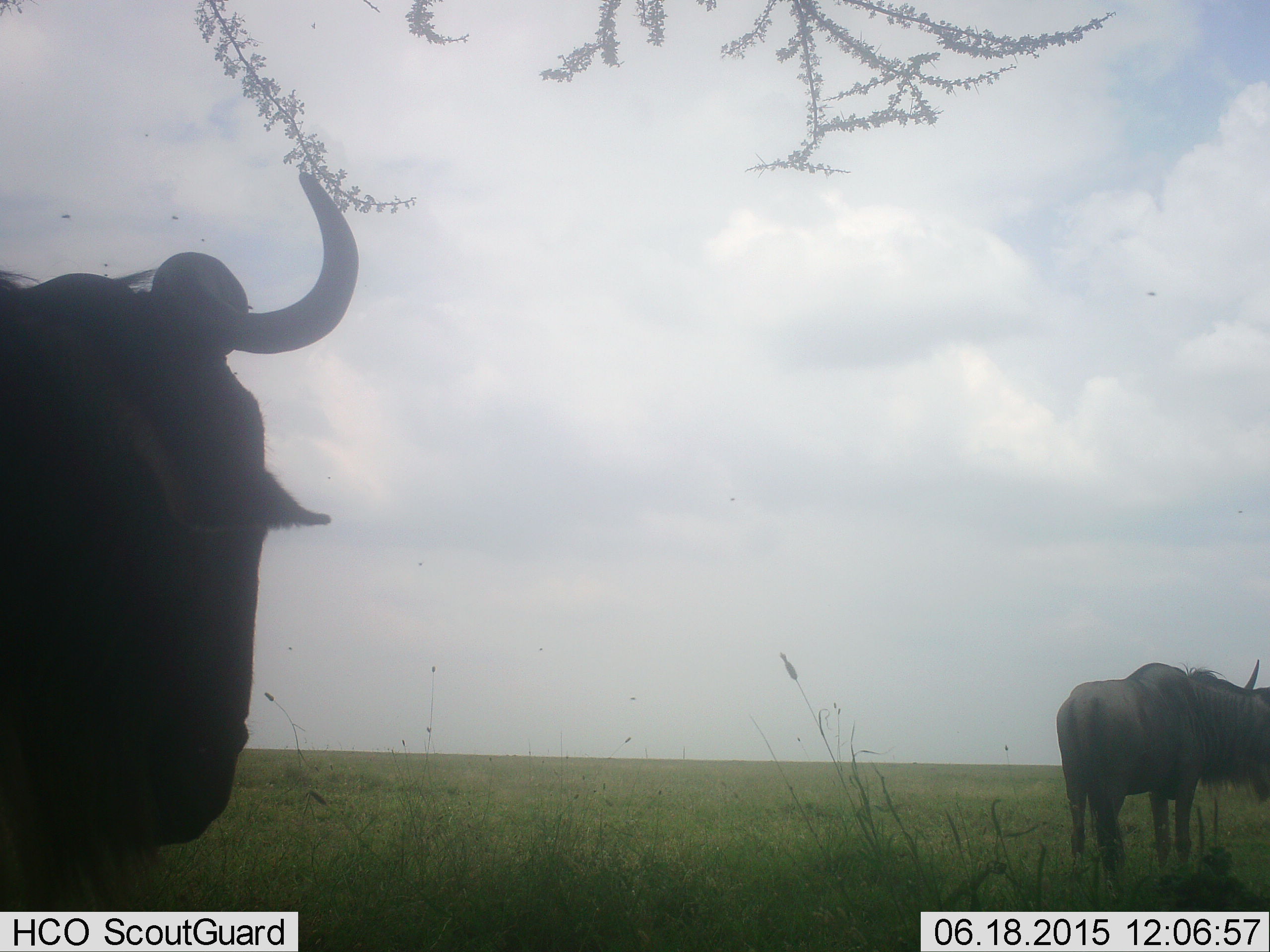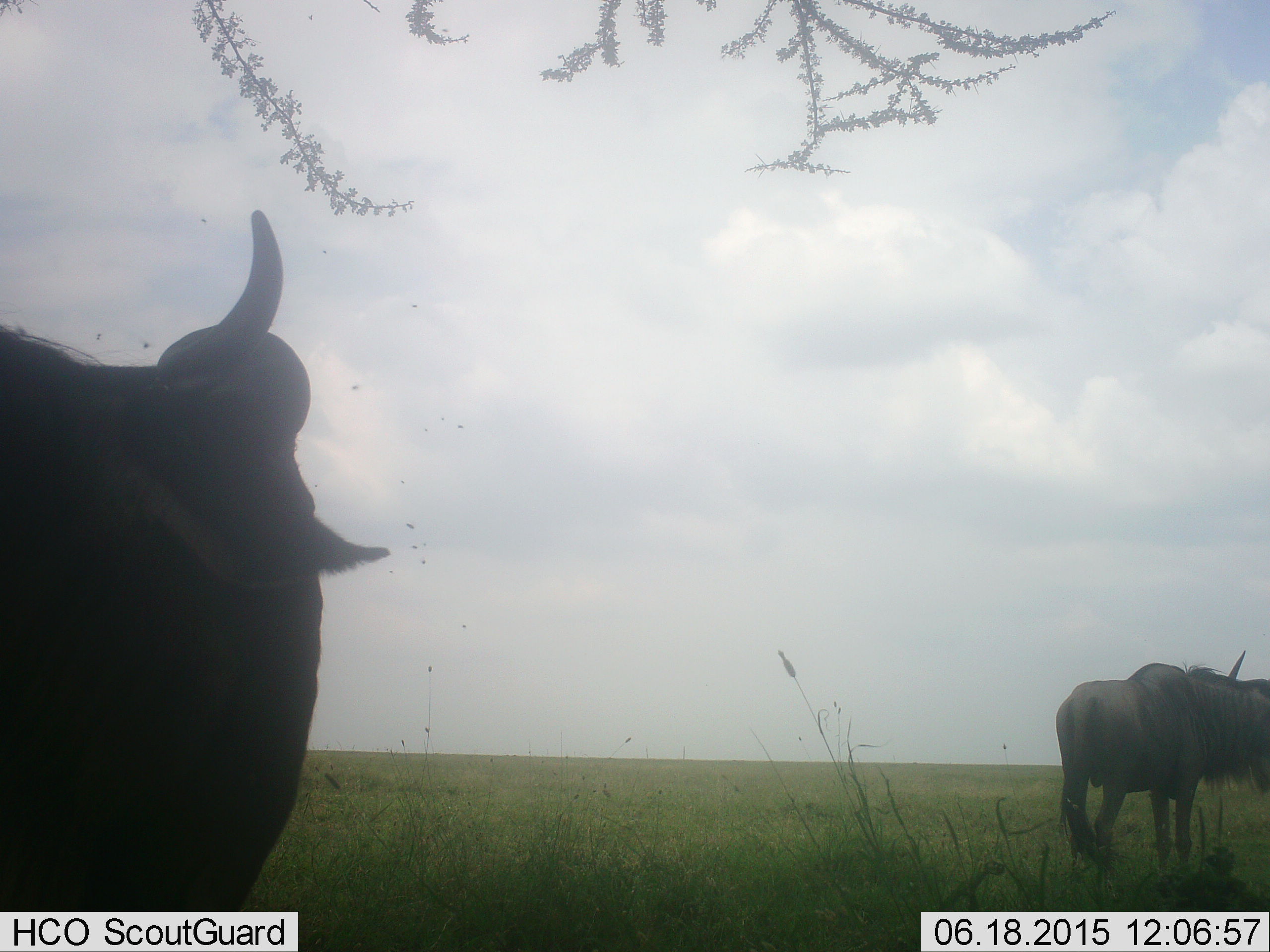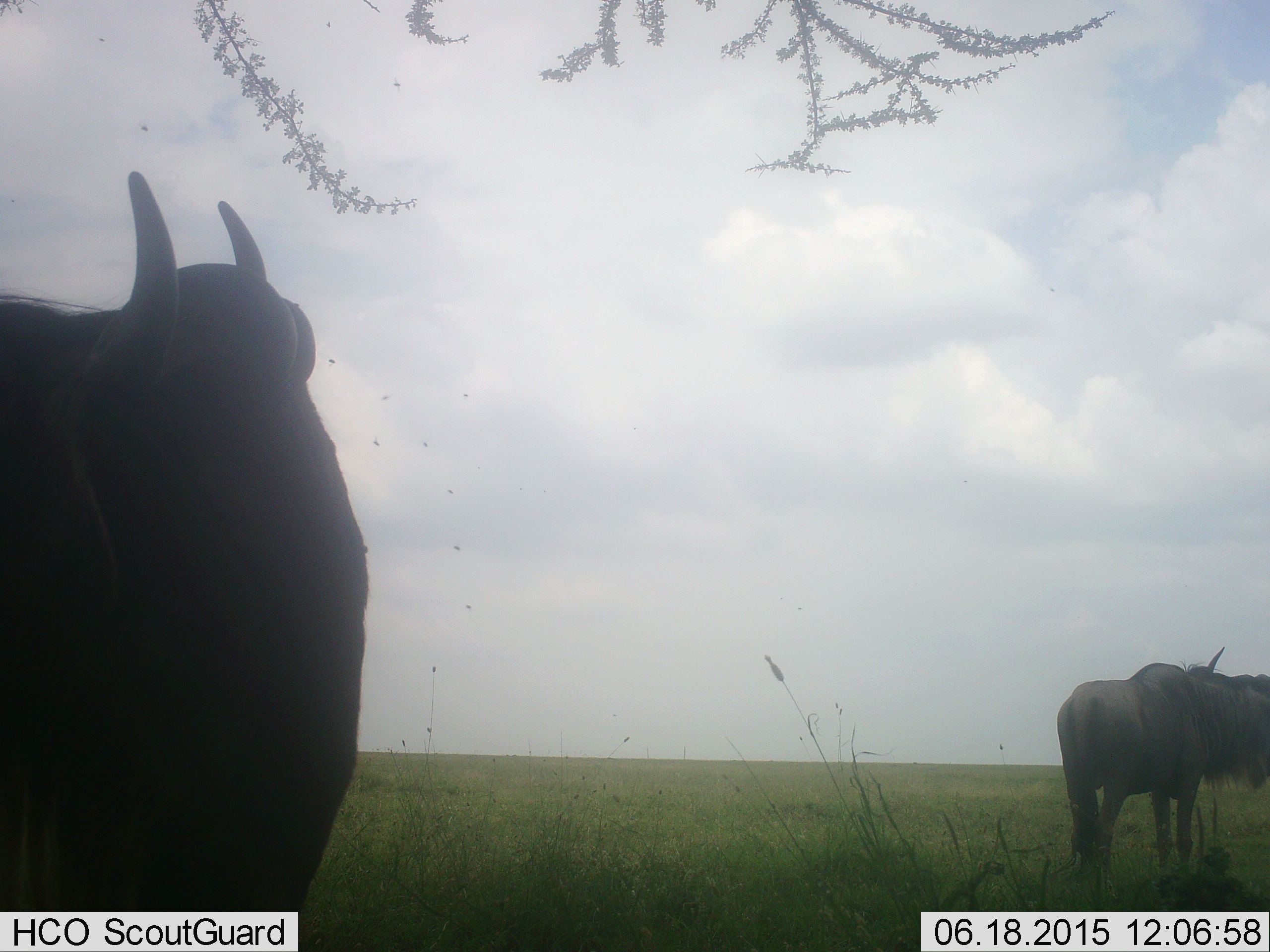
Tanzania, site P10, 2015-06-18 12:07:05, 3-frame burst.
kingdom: Animalia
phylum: Chordata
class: Mammalia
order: Artiodactyla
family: Bovidae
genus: Connochaetes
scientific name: Connochaetes taurinus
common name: blue wildebeest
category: wildebeest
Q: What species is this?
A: Wildebeest (blue wildebeest) (Connochaetes taurinus).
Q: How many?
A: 2.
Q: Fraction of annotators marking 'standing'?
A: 91%.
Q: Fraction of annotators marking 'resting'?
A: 0%.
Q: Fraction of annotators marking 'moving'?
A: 9%.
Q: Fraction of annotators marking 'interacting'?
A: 0%.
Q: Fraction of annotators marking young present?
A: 0%.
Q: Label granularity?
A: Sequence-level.